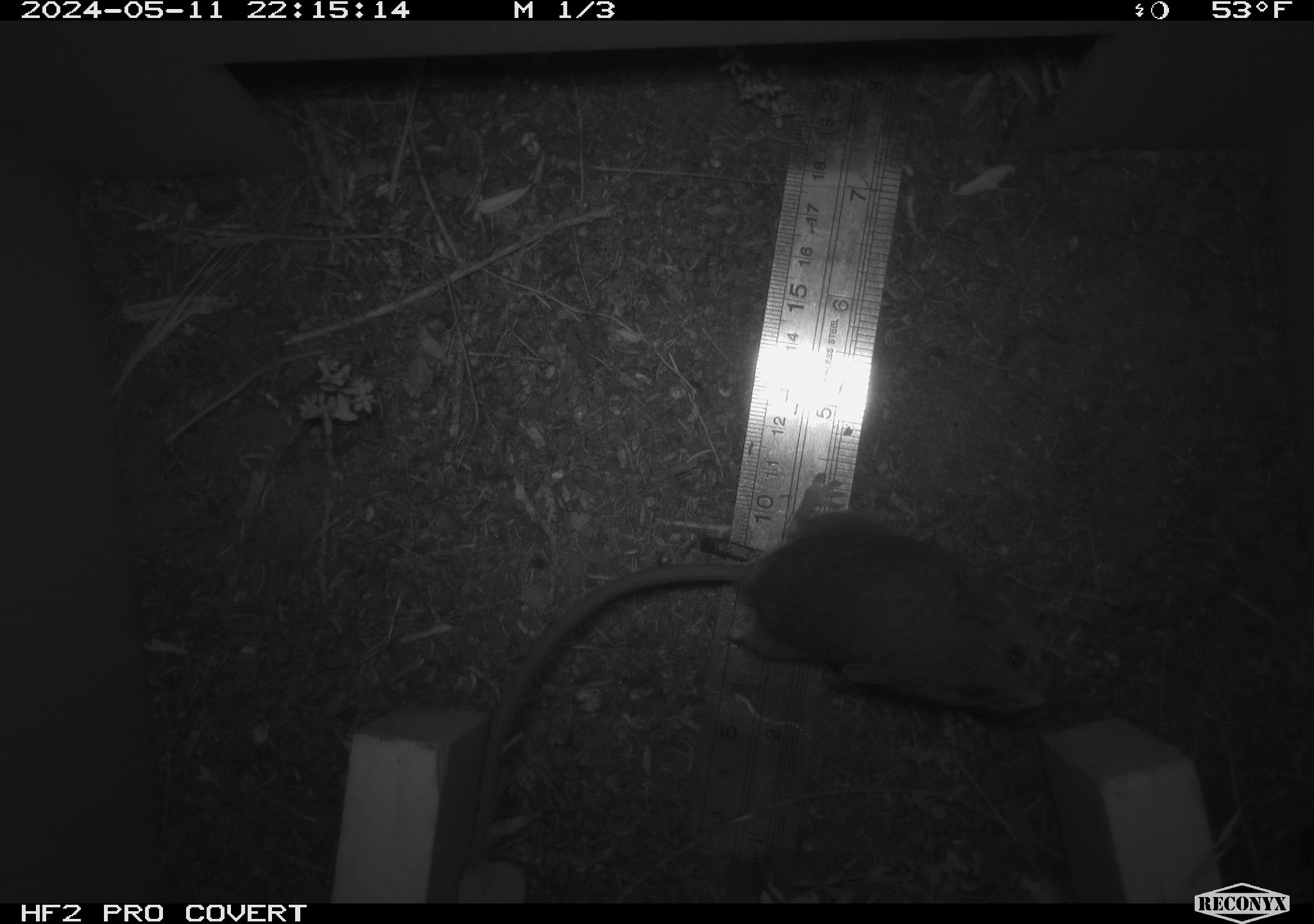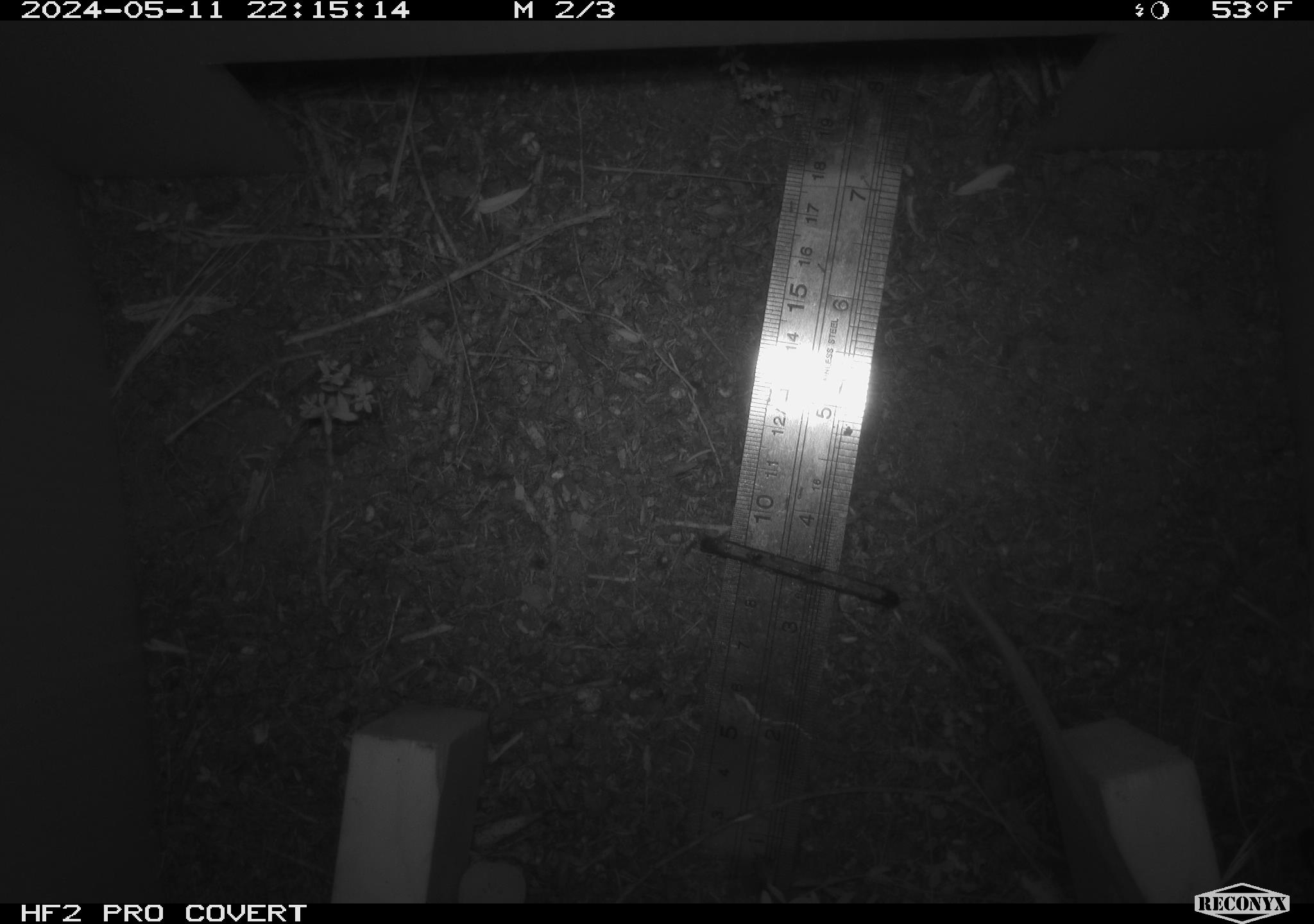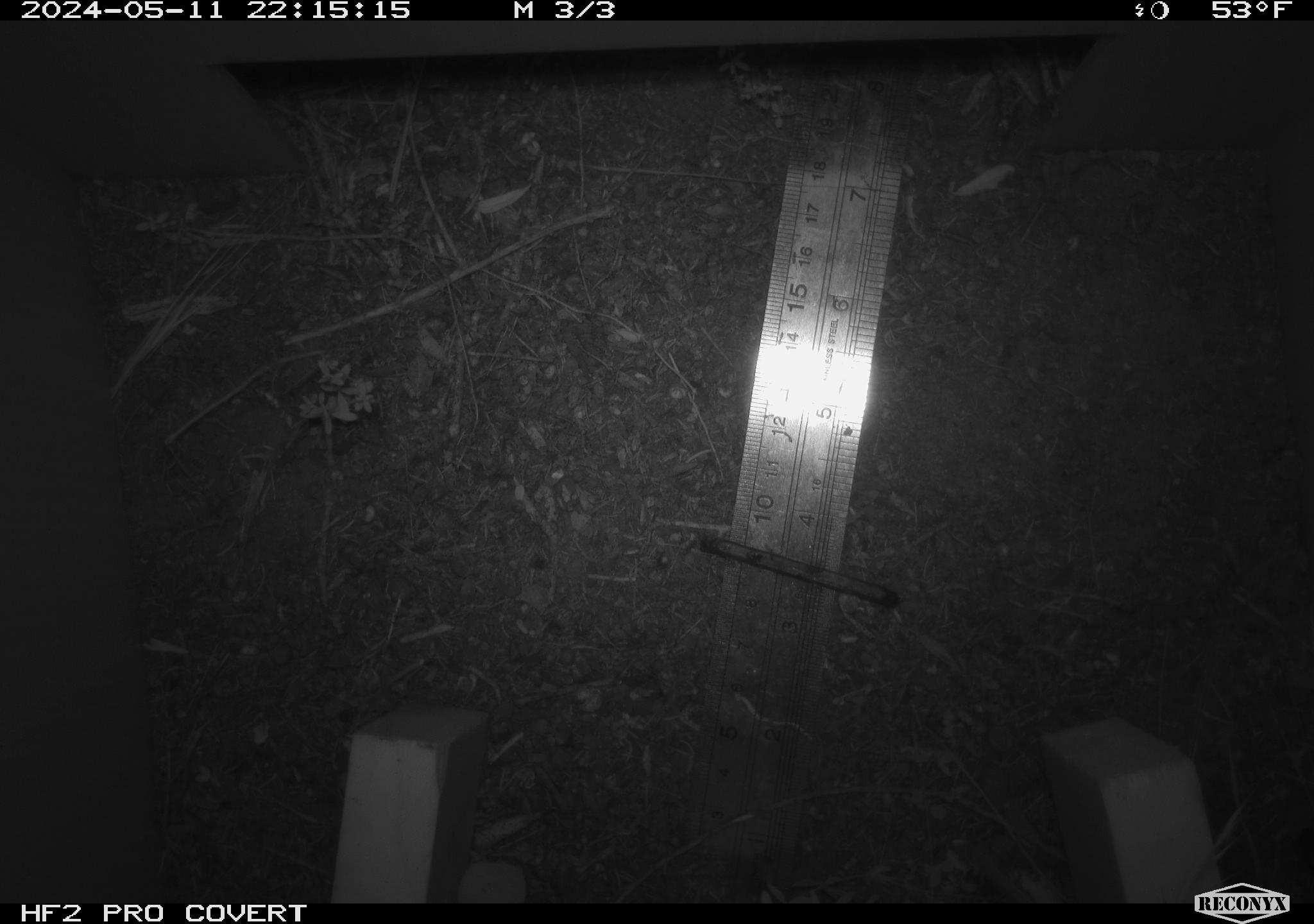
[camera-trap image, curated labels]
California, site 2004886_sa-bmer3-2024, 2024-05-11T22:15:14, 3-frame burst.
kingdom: Animalia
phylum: Chordata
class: Mammalia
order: Rodentia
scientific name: Rodentia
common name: mouse species